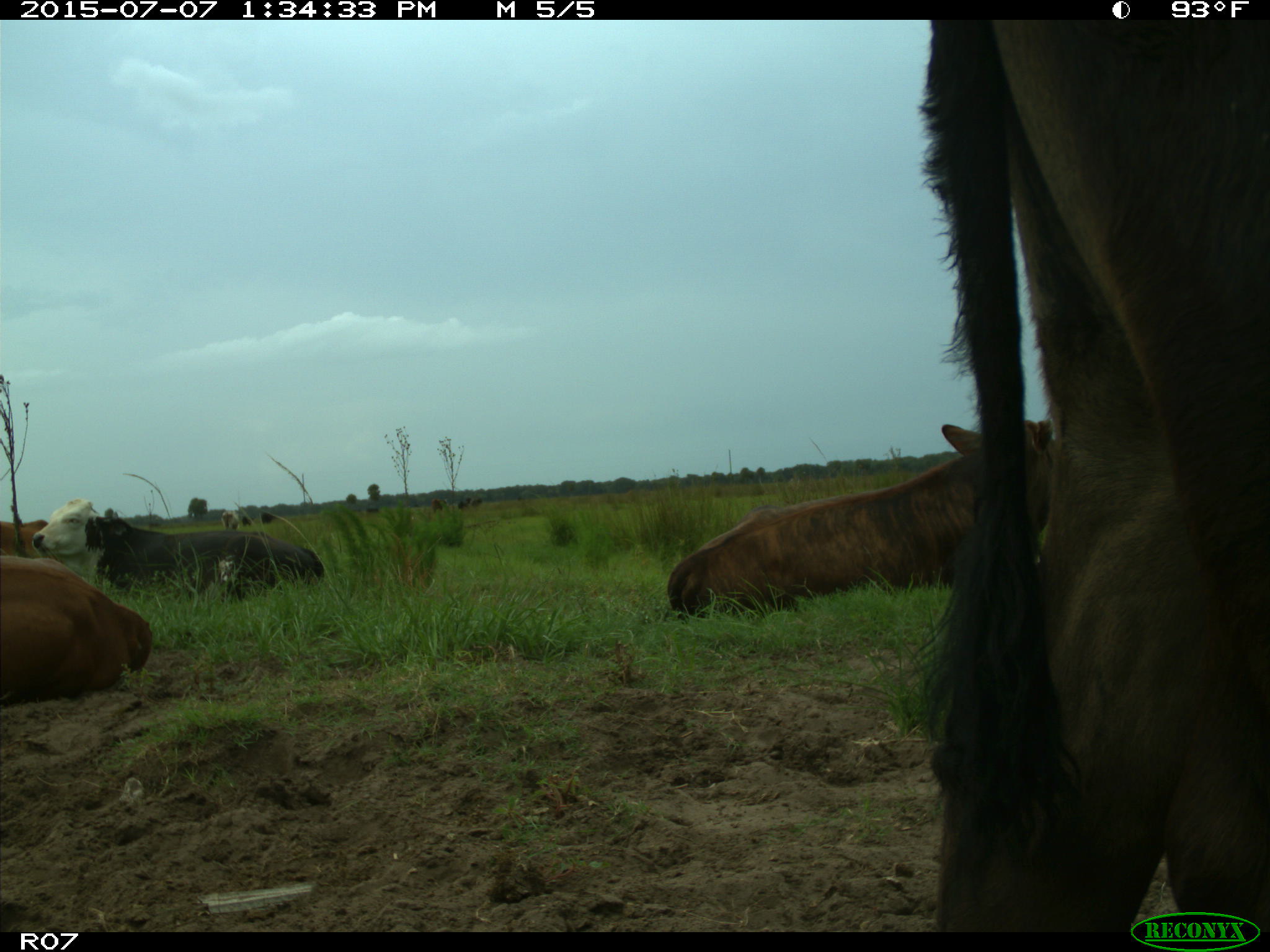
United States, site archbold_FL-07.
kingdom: Animalia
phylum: Chordata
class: Mammalia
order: Artiodactyla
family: Bovidae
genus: Bos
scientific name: Bos taurus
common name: domestic cow